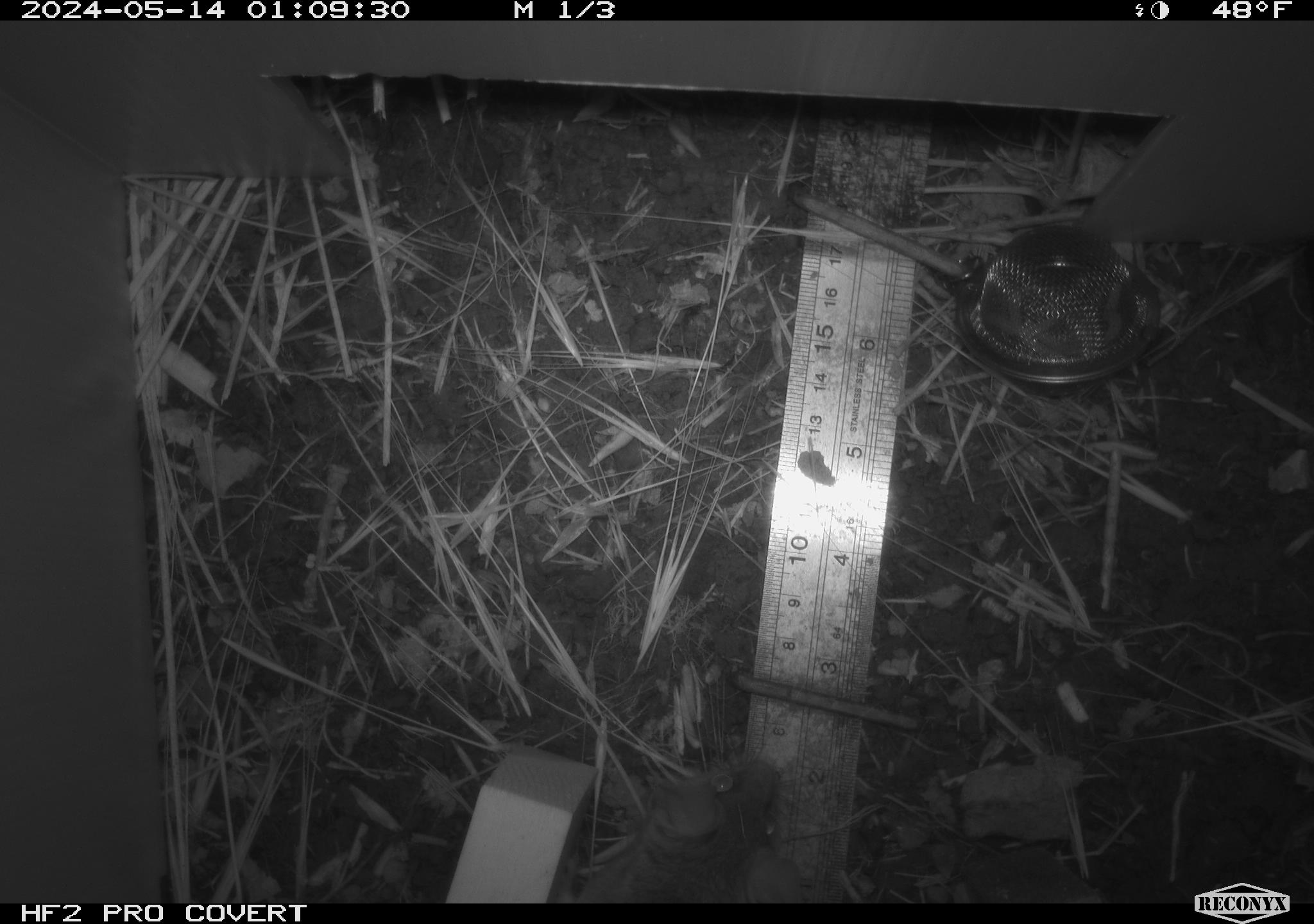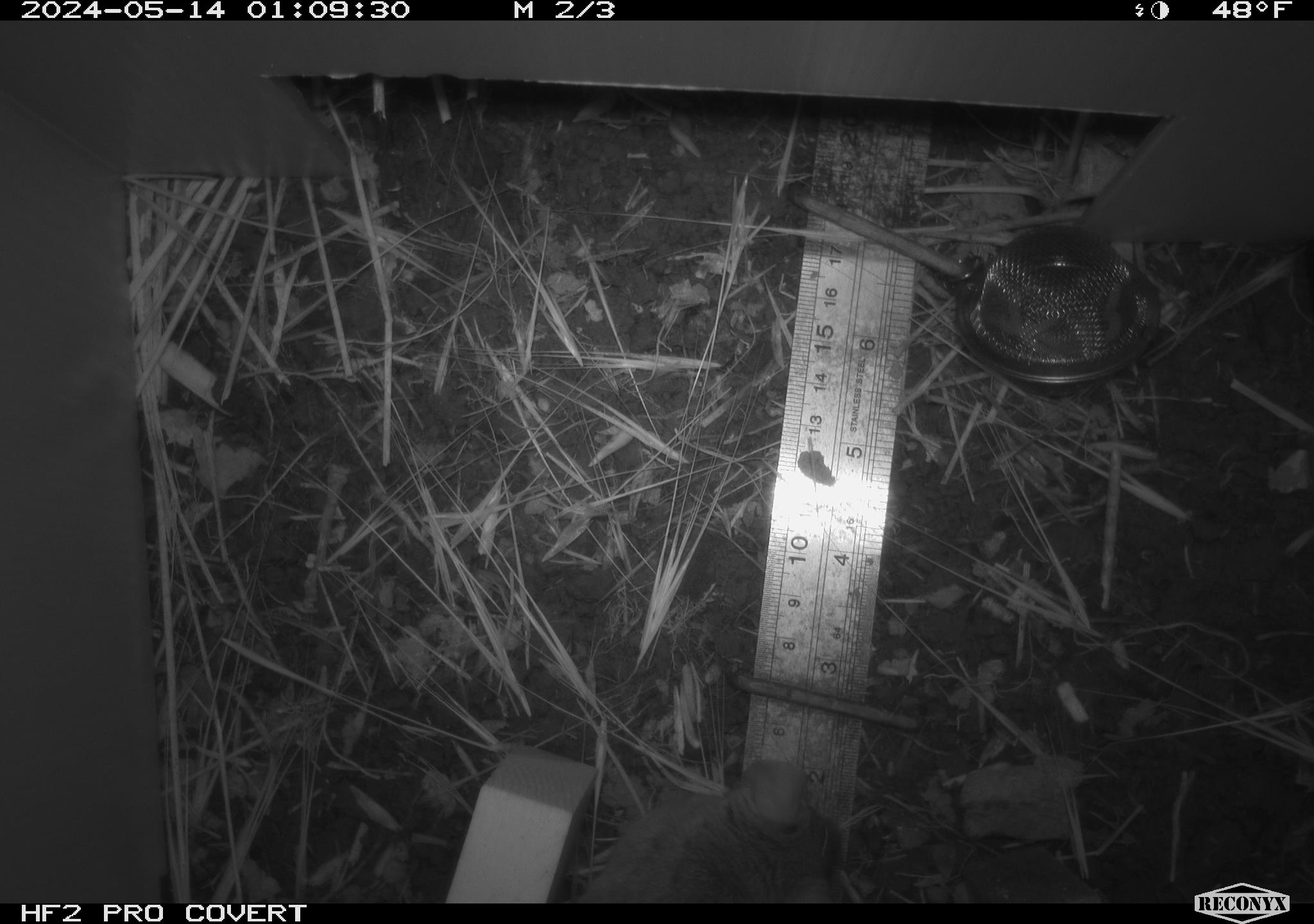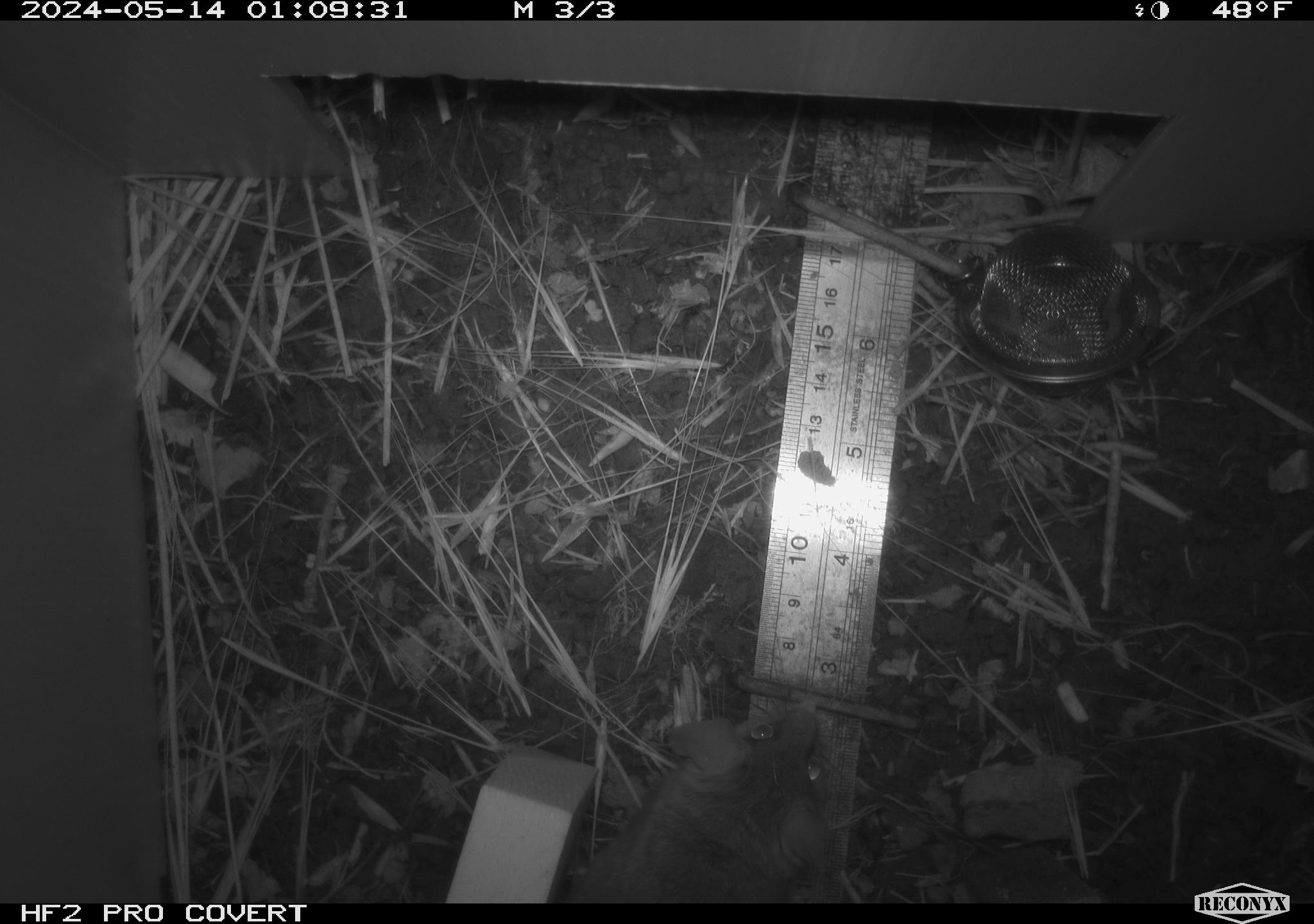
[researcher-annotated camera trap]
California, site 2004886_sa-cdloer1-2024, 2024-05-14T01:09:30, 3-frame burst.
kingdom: Animalia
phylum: Chordata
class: Mammalia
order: Rodentia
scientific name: Rodentia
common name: mouse species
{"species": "mouse species (Rodentia)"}